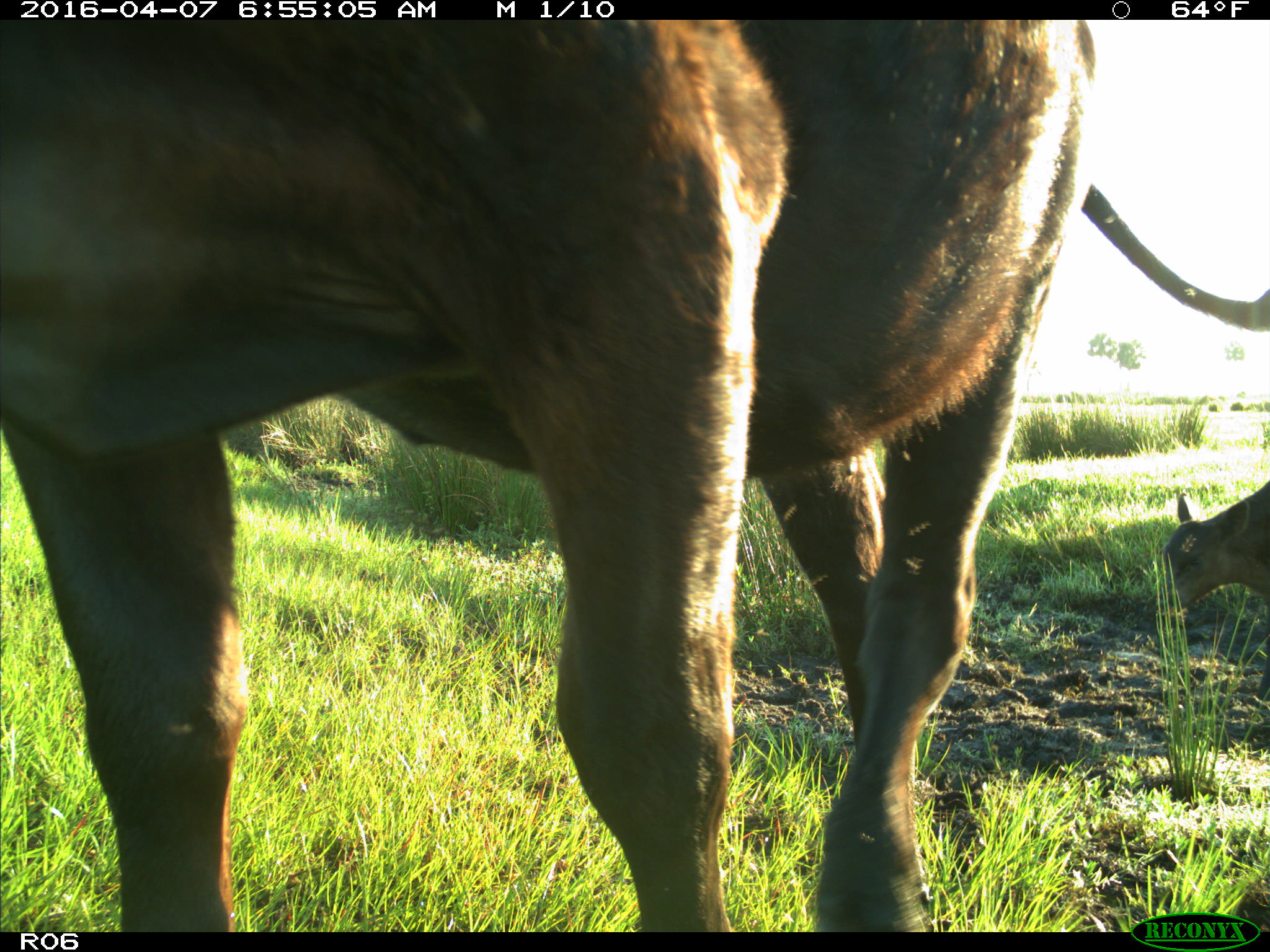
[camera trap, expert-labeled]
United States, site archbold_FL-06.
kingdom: Animalia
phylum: Chordata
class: Mammalia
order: Artiodactyla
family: Bovidae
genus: Bos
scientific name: Bos taurus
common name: domestic cow